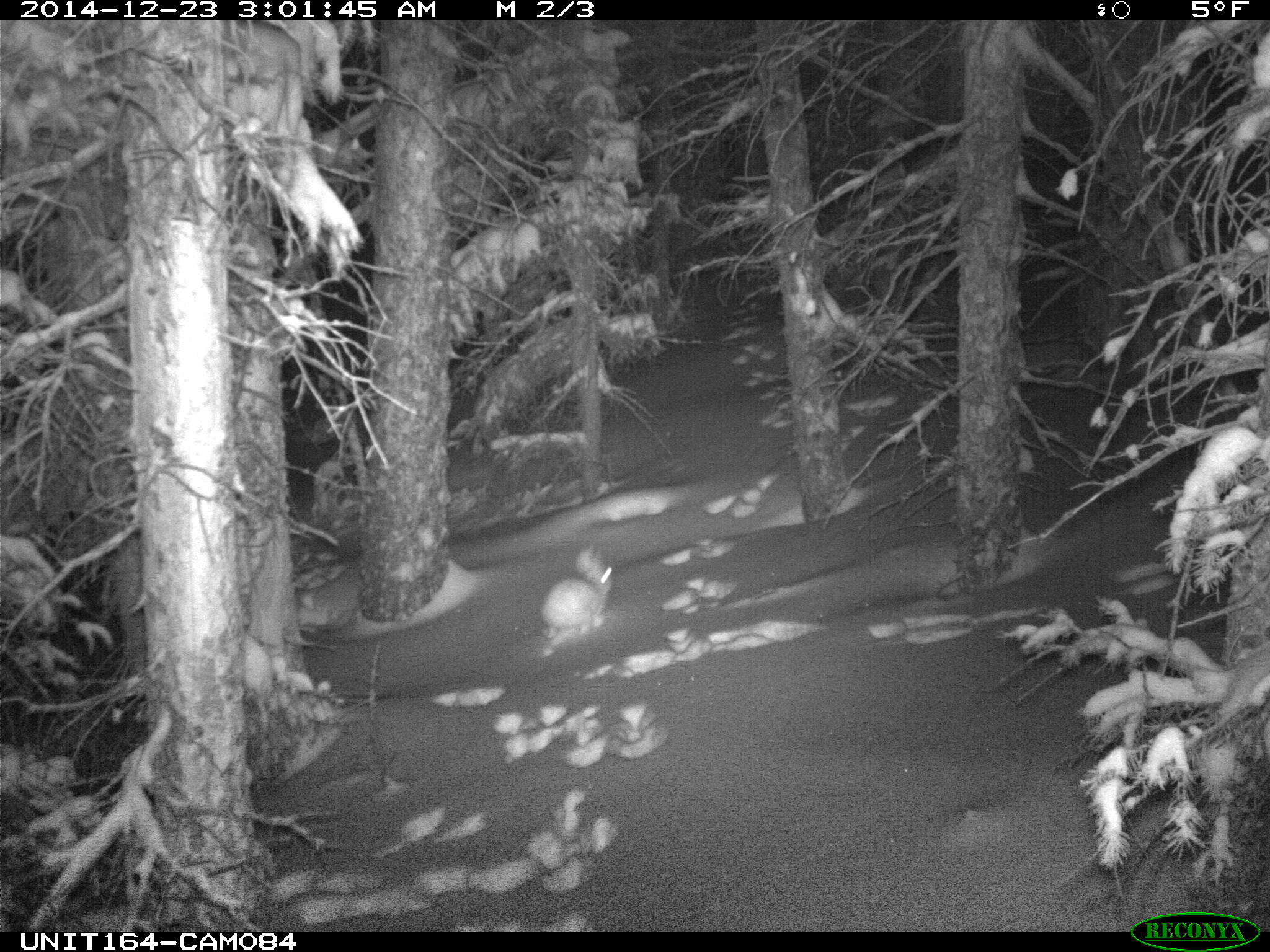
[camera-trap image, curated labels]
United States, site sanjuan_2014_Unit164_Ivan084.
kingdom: Animalia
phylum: Chordata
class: Mammalia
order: Lagomorpha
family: Leporidae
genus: Lepus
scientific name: Lepus americanus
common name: snowshoe hare